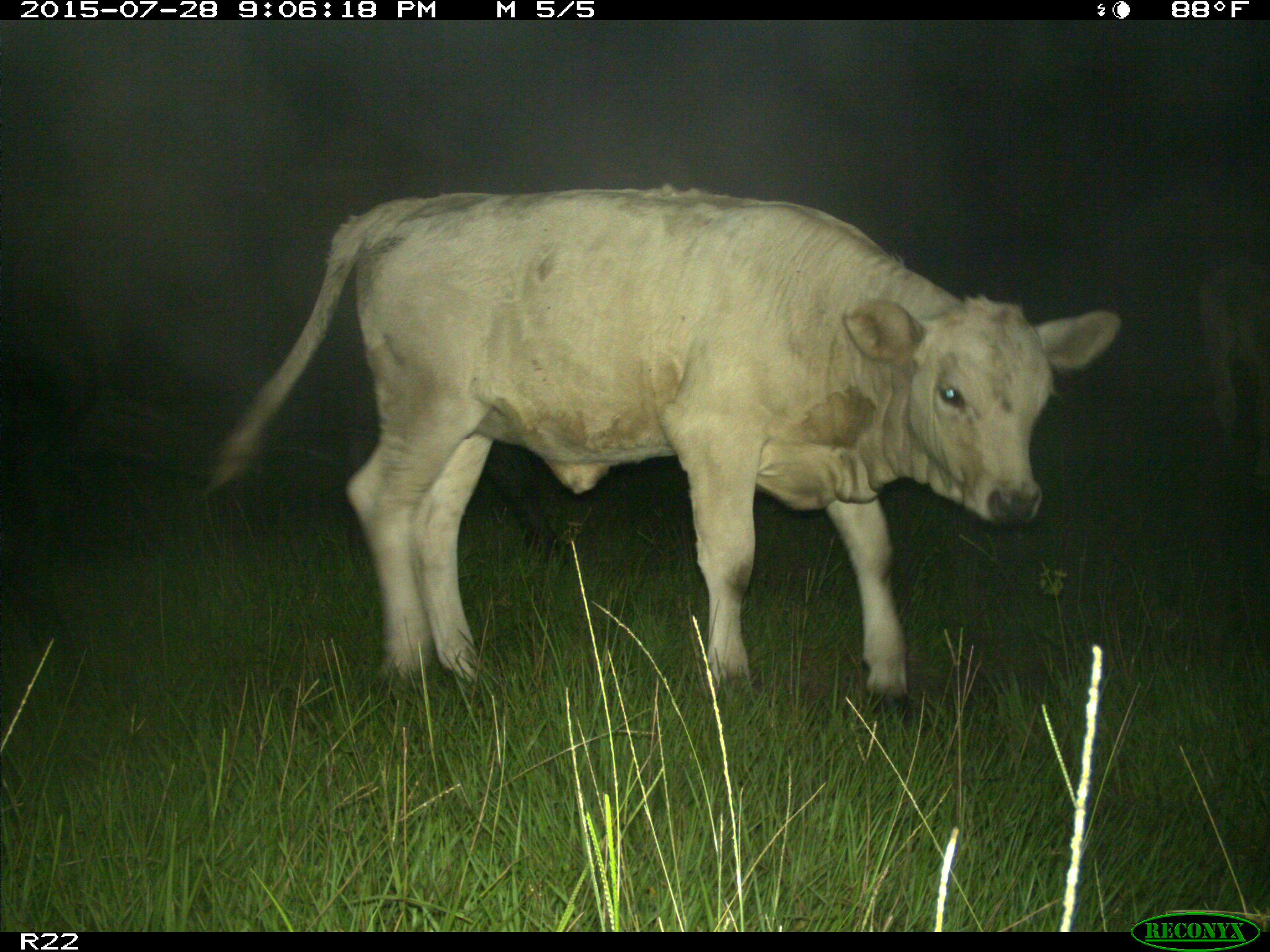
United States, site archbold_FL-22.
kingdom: Animalia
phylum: Chordata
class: Mammalia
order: Artiodactyla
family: Bovidae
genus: Bos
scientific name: Bos taurus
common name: domestic cow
Bos taurus (domestic cow).